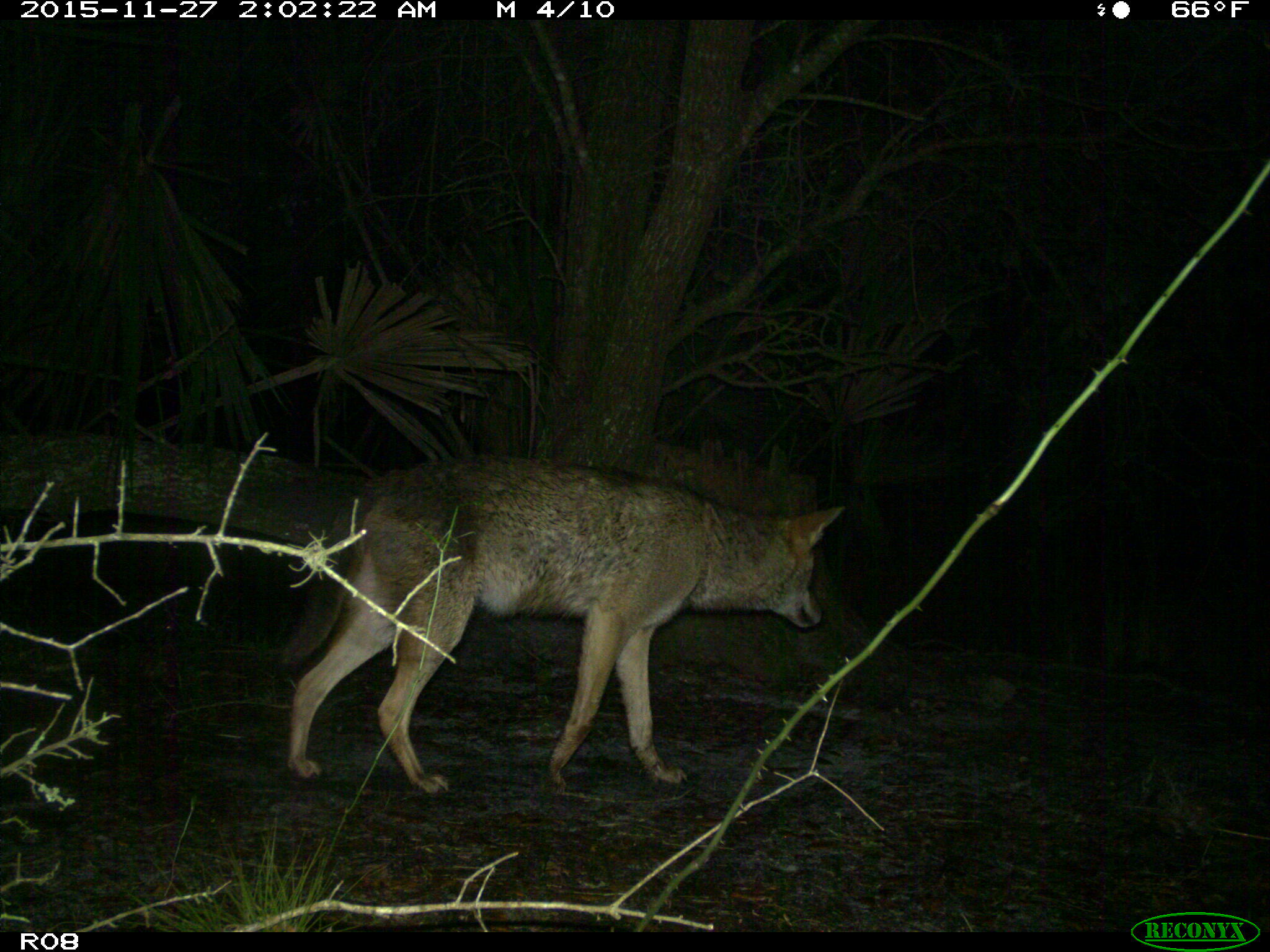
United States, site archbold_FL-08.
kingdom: Animalia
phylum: Chordata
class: Mammalia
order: Carnivora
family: Canidae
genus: Canis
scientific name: Canis latrans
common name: coyote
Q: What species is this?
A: Canis latrans (coyote).